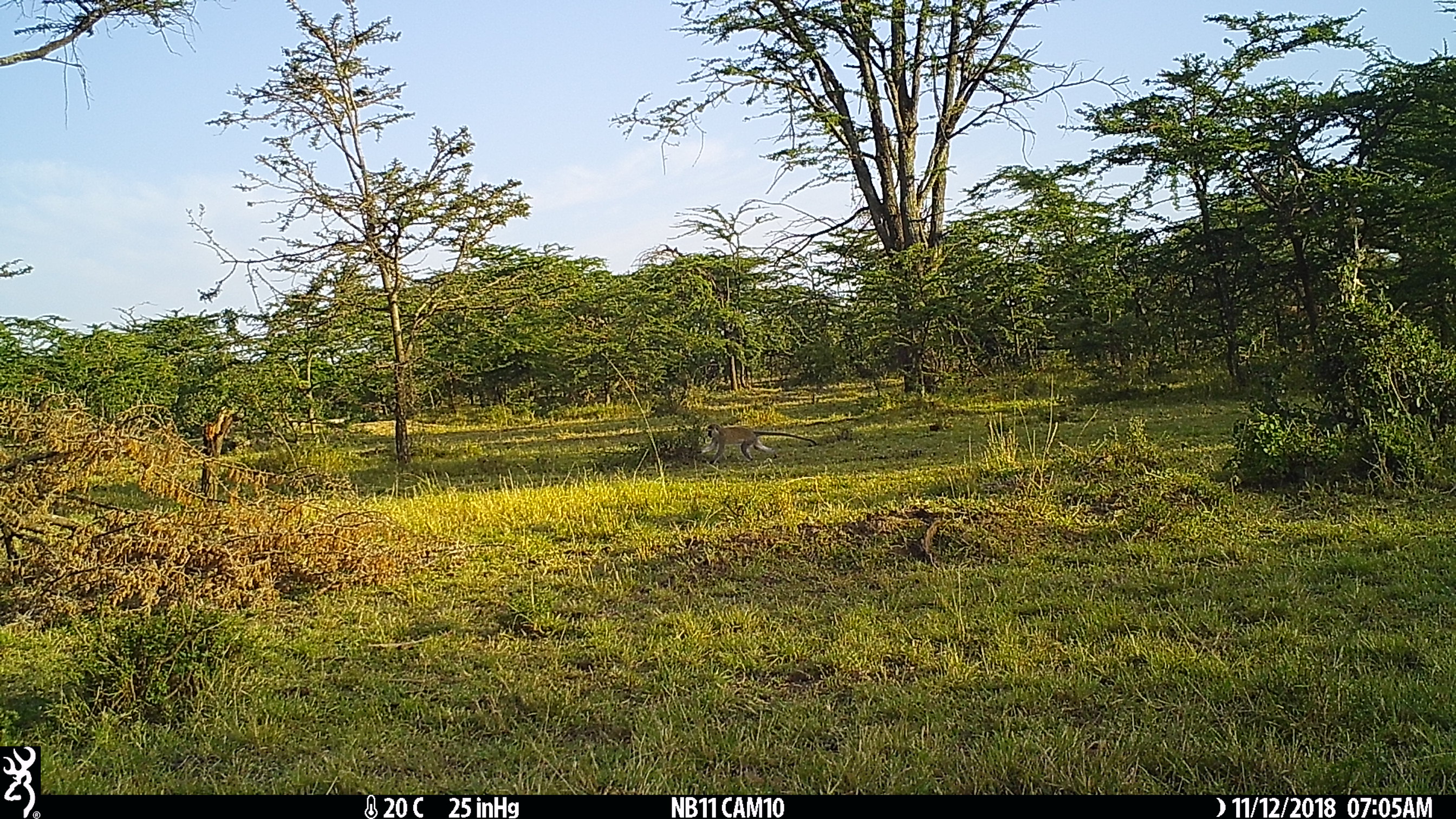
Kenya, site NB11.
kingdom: Animalia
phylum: Chordata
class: Mammalia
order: Primates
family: Cercopithecidae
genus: Chlorocebus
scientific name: Chlorocebus pygerythrus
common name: vervet monkey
Vervet monkey (Chlorocebus pygerythrus).